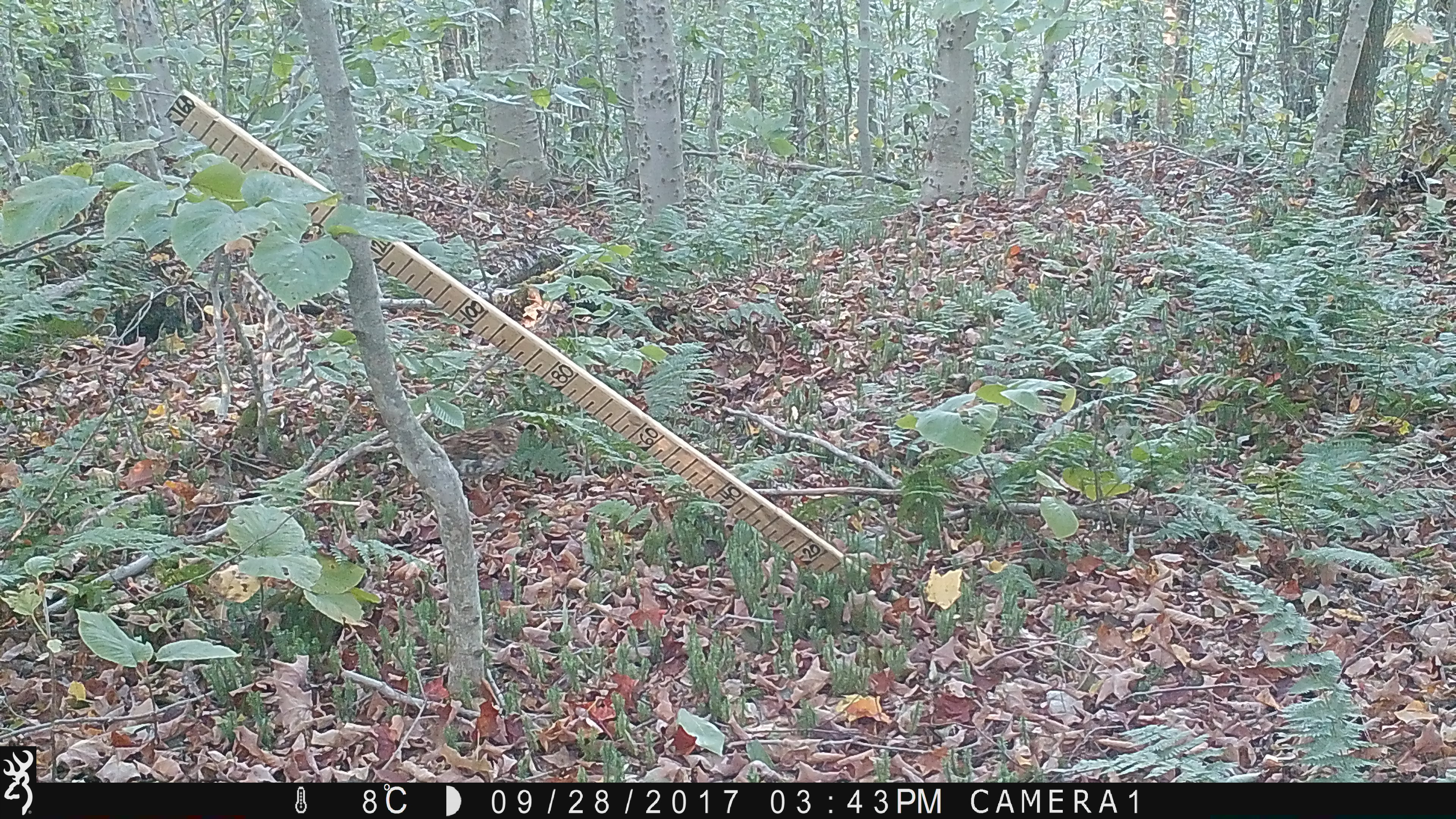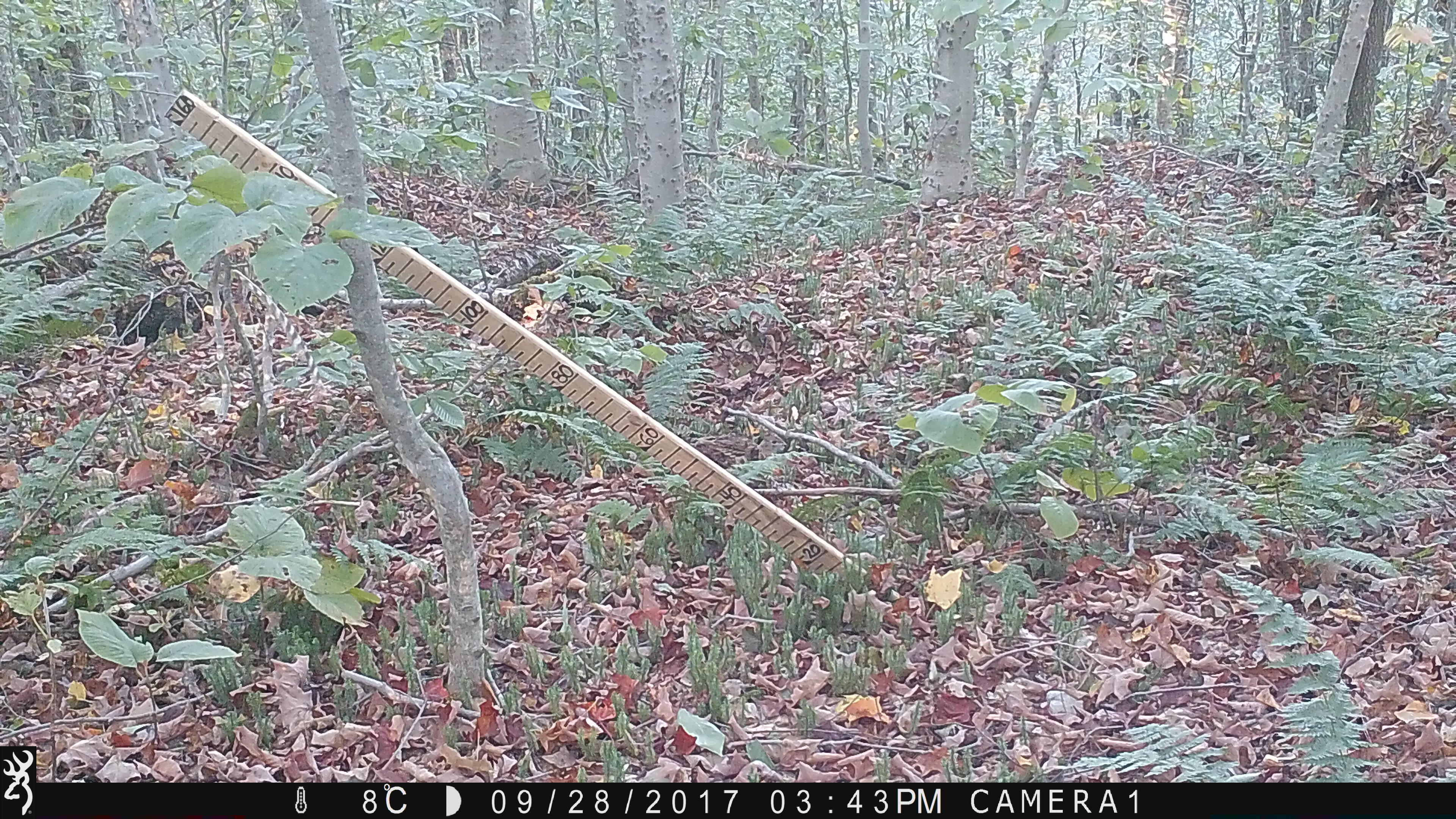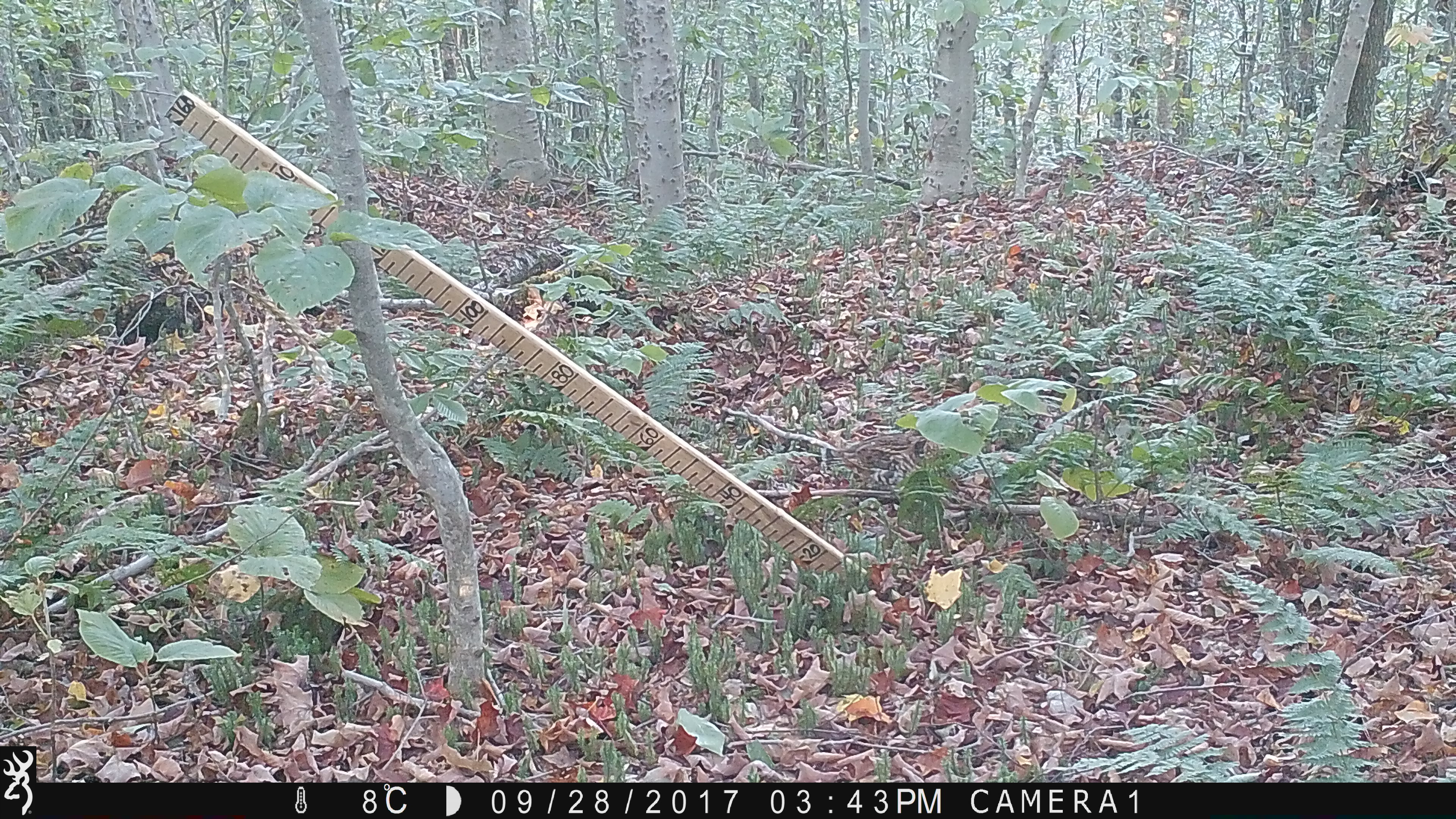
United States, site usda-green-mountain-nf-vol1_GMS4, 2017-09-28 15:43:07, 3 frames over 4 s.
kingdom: Animalia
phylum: Chordata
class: Aves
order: Galliformes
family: Phasianidae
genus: Bonasa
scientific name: Bonasa umbellus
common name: ruffed grouse